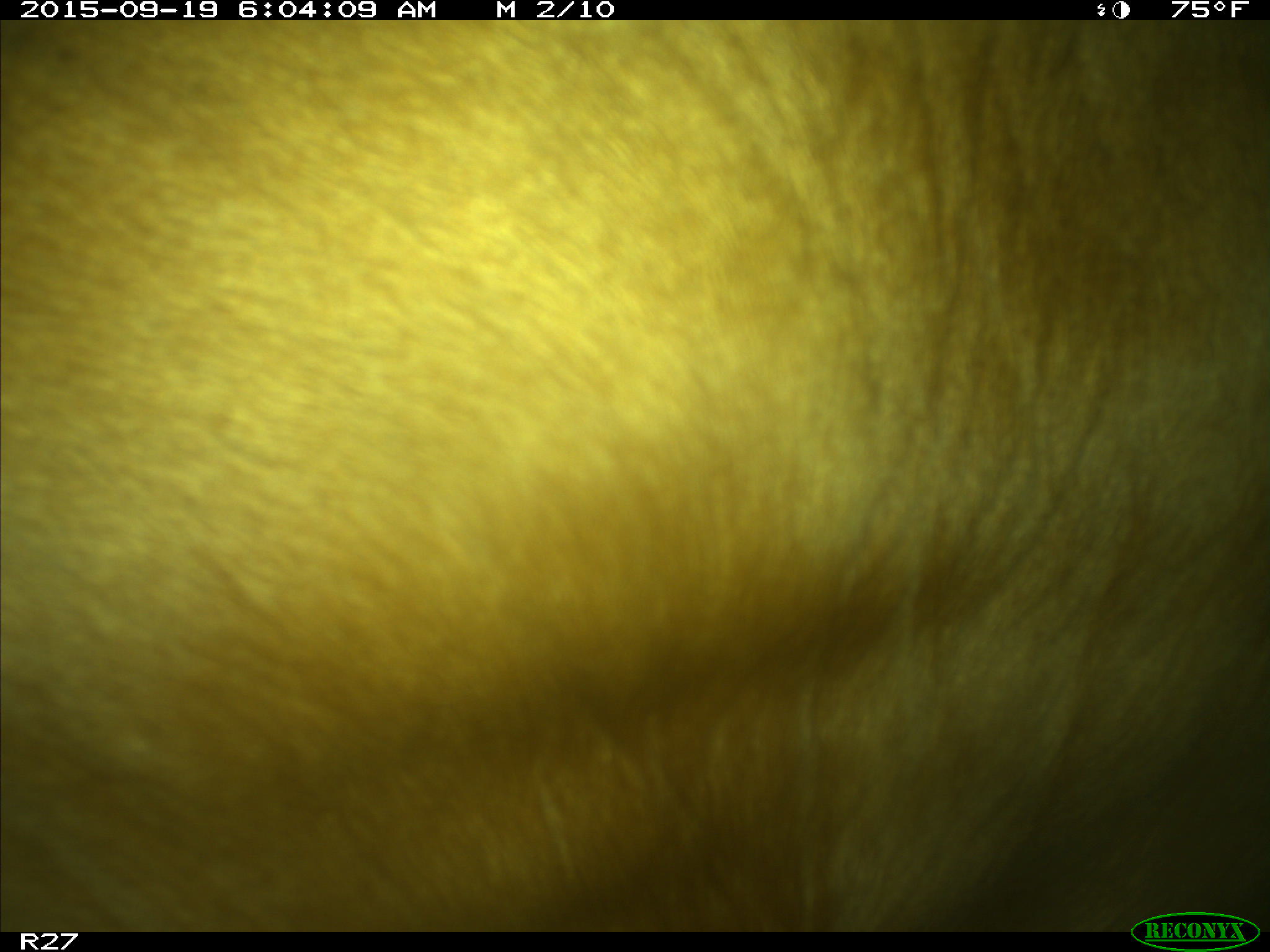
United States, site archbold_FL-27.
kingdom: Animalia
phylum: Chordata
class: Mammalia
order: Artiodactyla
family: Bovidae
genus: Bos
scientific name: Bos taurus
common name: domestic cow